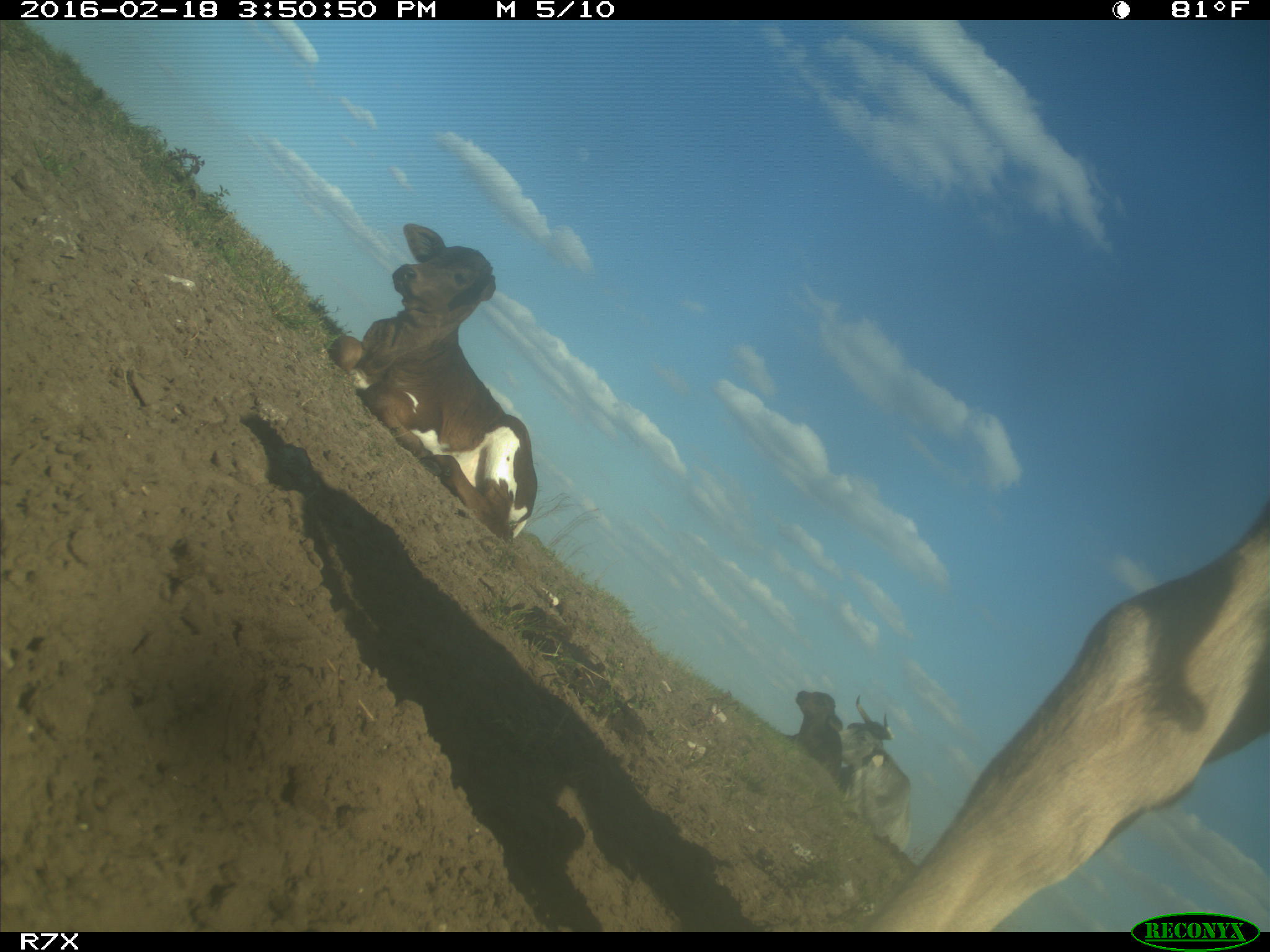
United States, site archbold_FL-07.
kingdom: Animalia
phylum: Chordata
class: Mammalia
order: Artiodactyla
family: Bovidae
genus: Bos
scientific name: Bos taurus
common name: domestic cow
Bos taurus (domestic cow).